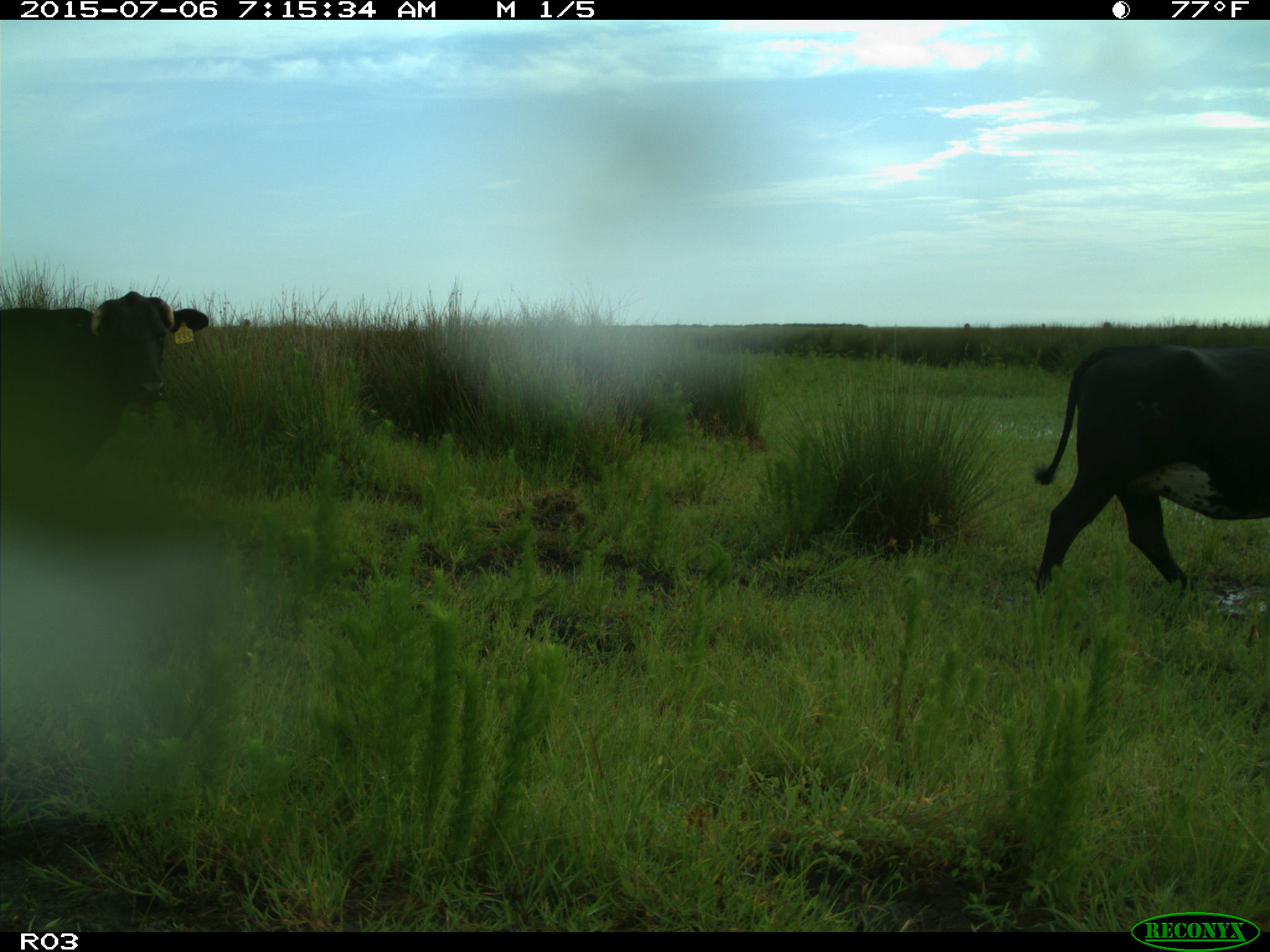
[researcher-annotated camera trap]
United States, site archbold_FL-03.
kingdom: Animalia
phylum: Chordata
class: Mammalia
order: Artiodactyla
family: Bovidae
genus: Bos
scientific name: Bos taurus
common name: domestic cow